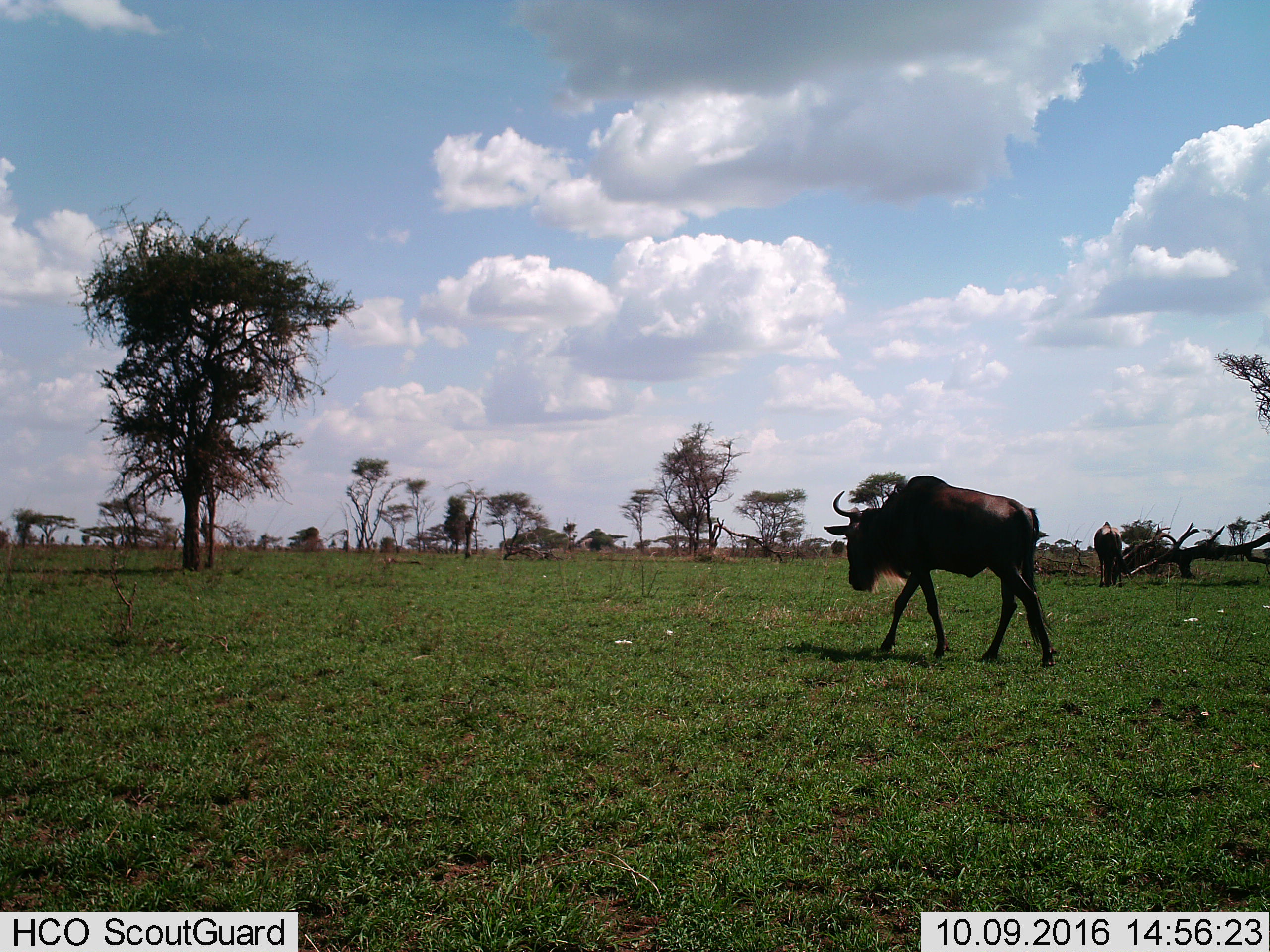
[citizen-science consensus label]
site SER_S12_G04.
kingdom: Animalia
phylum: Chordata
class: Mammalia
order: Artiodactyla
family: Bovidae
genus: Connochaetes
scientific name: Connochaetes taurinus taurinus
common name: blue wildebeest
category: wildebeestblue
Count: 2.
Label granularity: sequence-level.